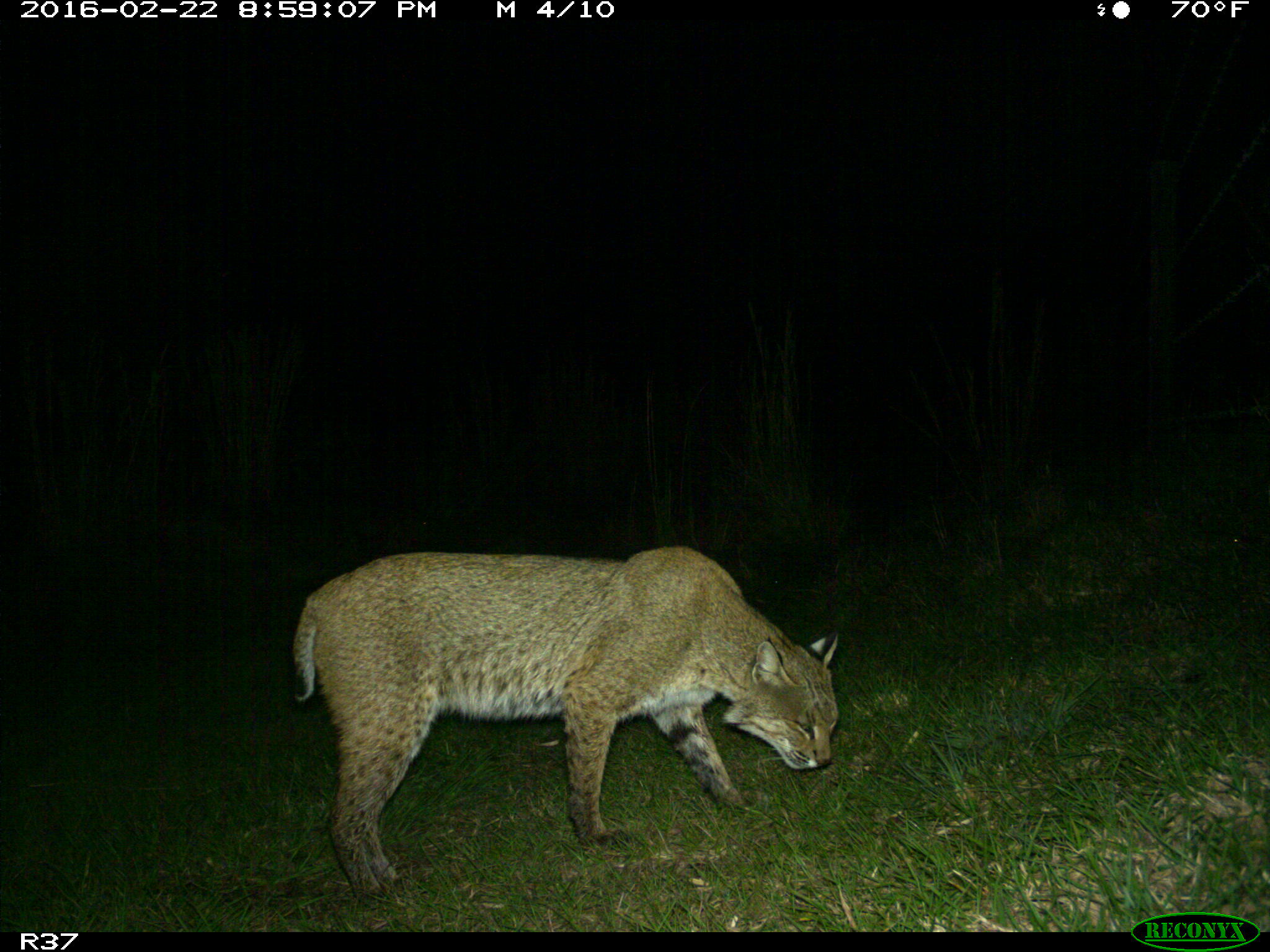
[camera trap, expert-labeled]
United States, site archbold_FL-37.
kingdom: Animalia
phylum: Chordata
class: Mammalia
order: Carnivora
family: Felidae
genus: Lynx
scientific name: Lynx rufus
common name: bobcat